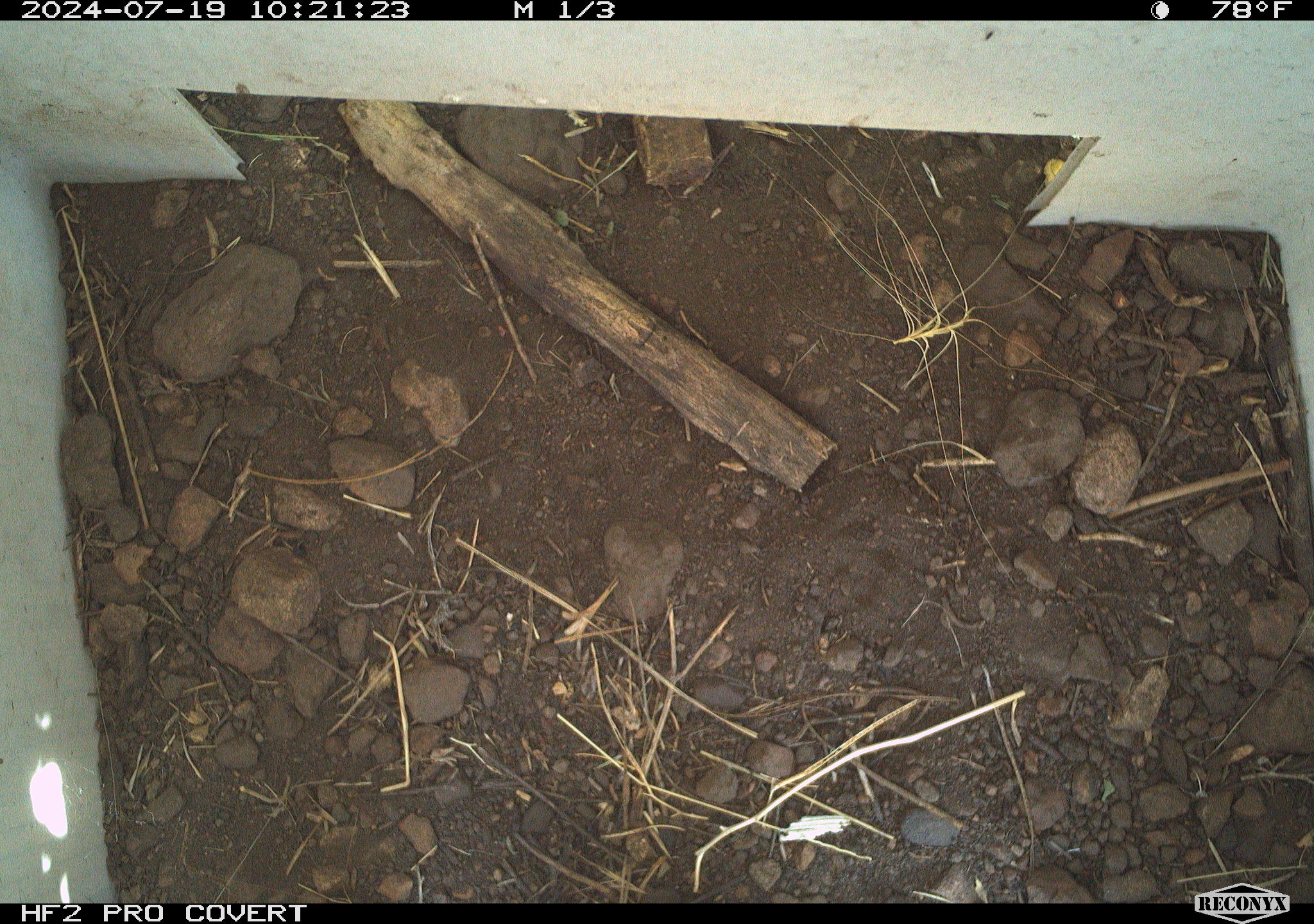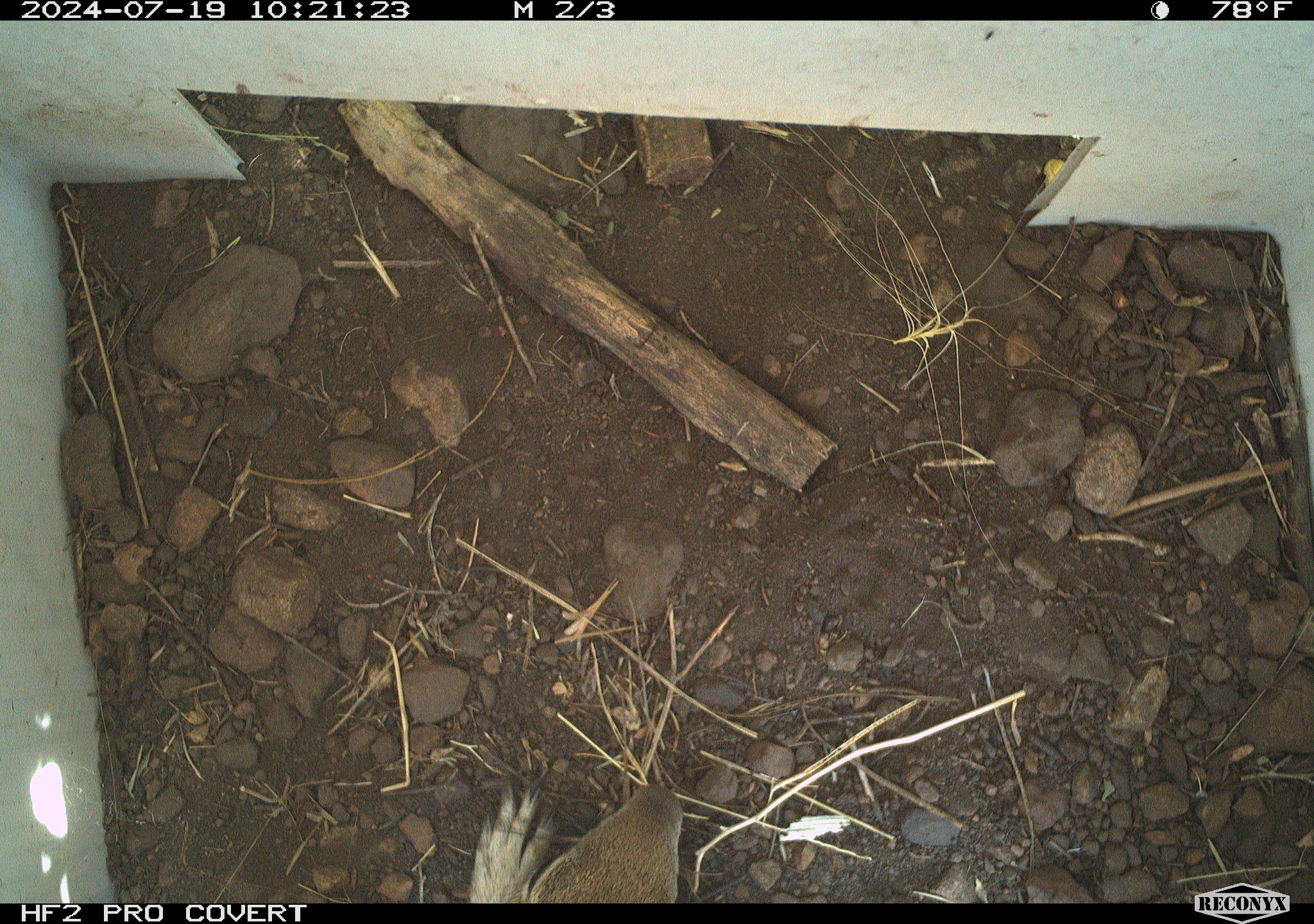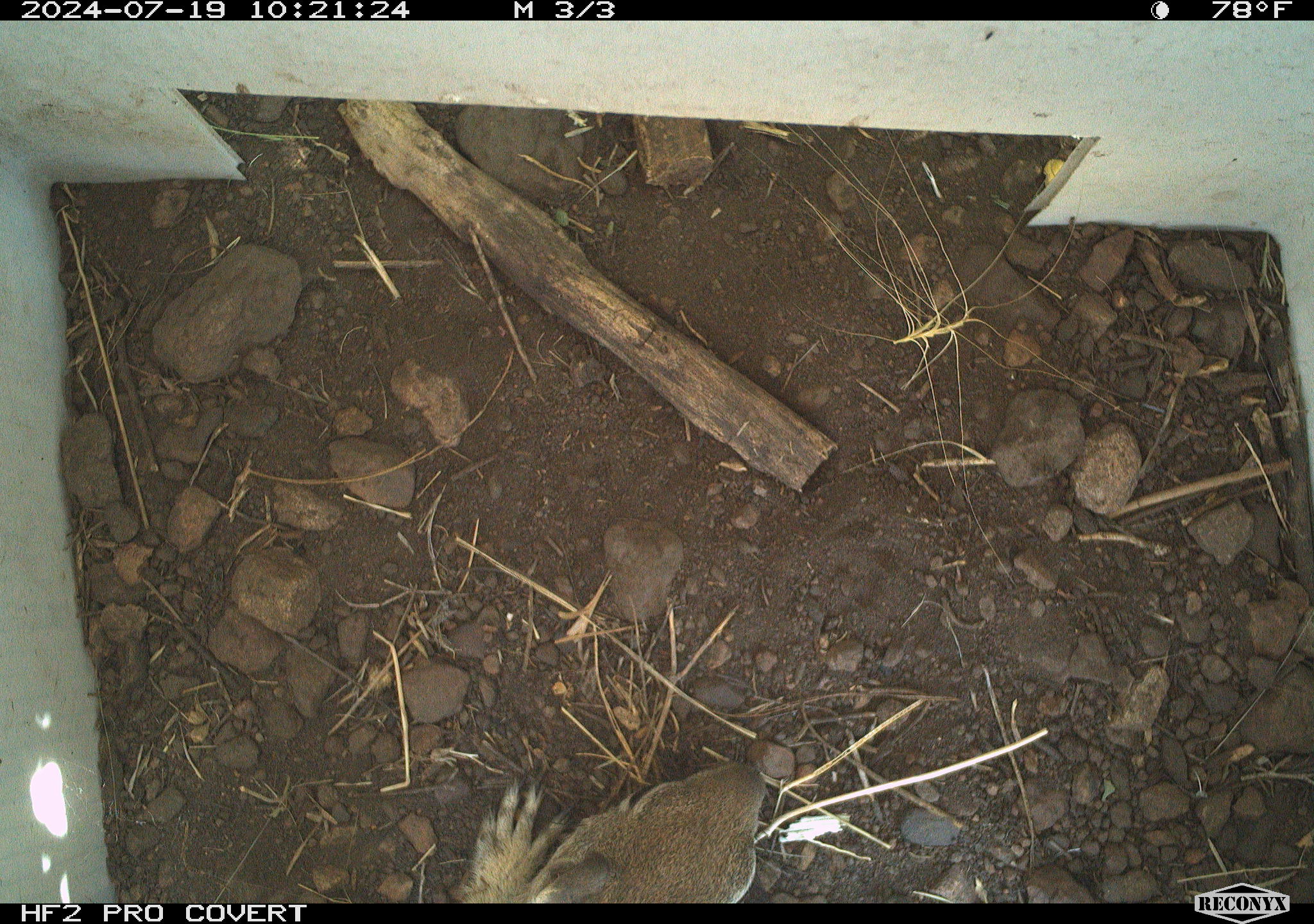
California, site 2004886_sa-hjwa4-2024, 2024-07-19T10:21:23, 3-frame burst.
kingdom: Animalia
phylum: Chordata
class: Mammalia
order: Rodentia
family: Sciuridae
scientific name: Sciuridae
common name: squirrels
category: sciuridae family